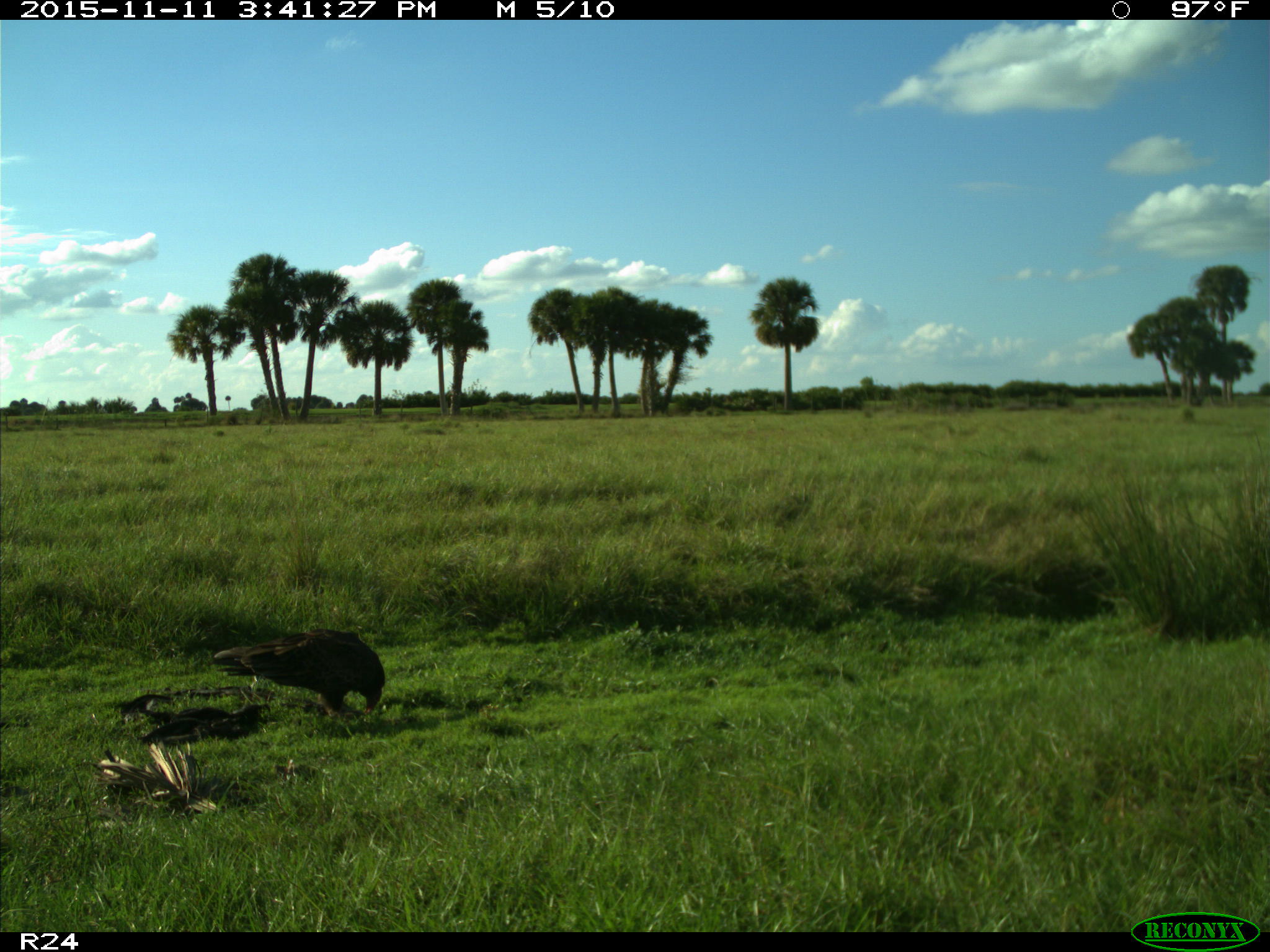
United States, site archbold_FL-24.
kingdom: Animalia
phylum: Chordata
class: Aves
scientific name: Aves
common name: birds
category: unidentified bird